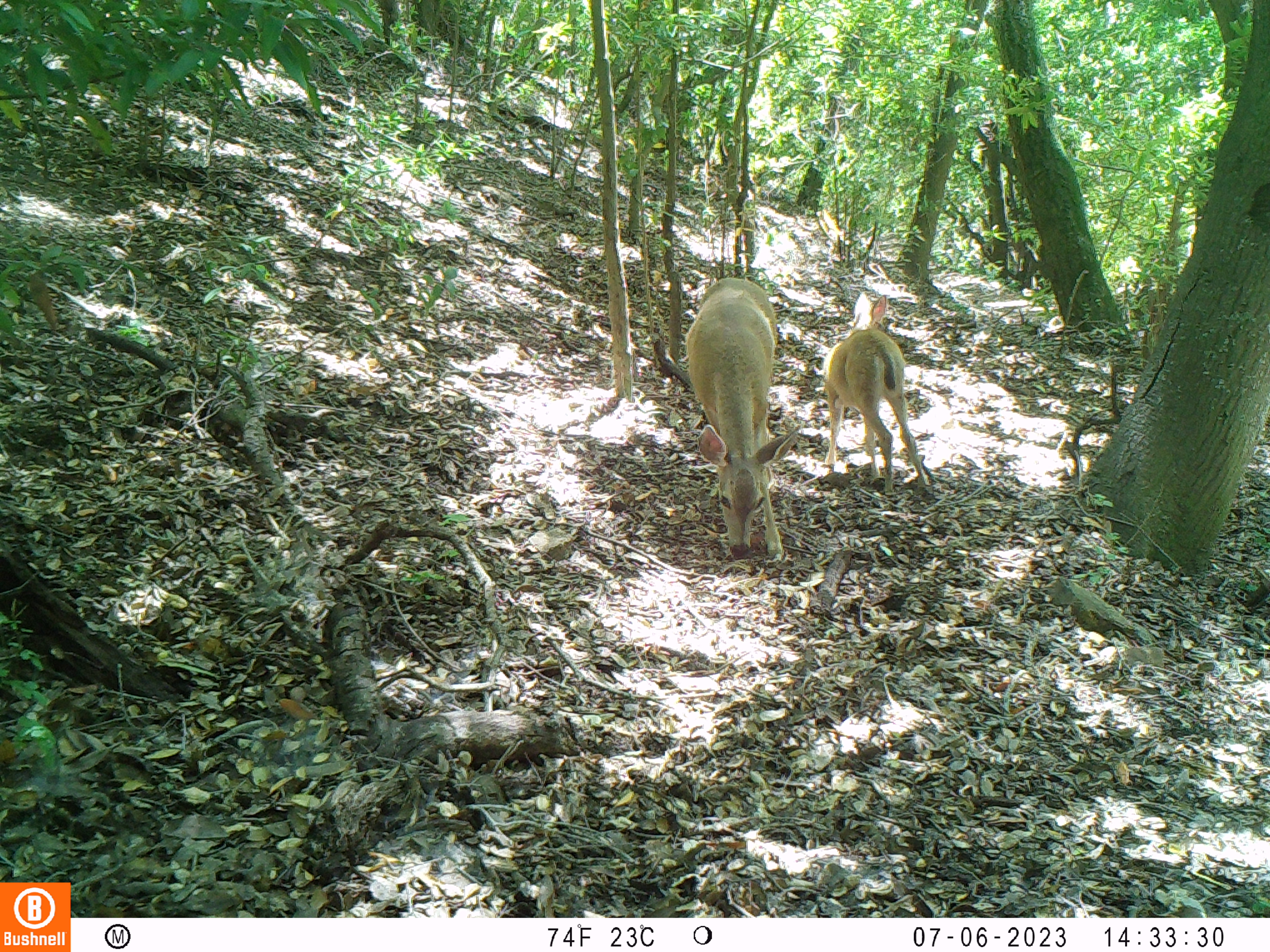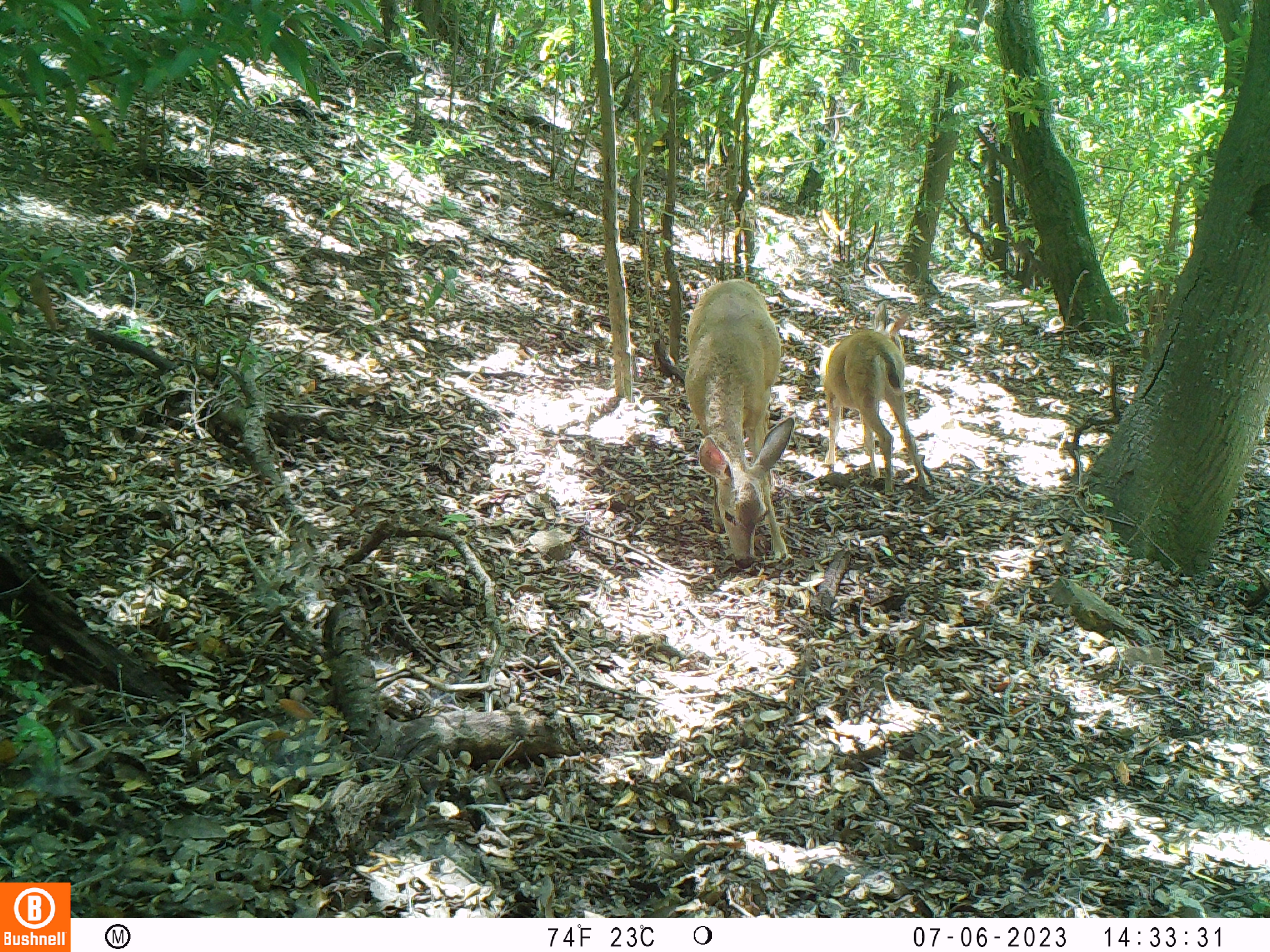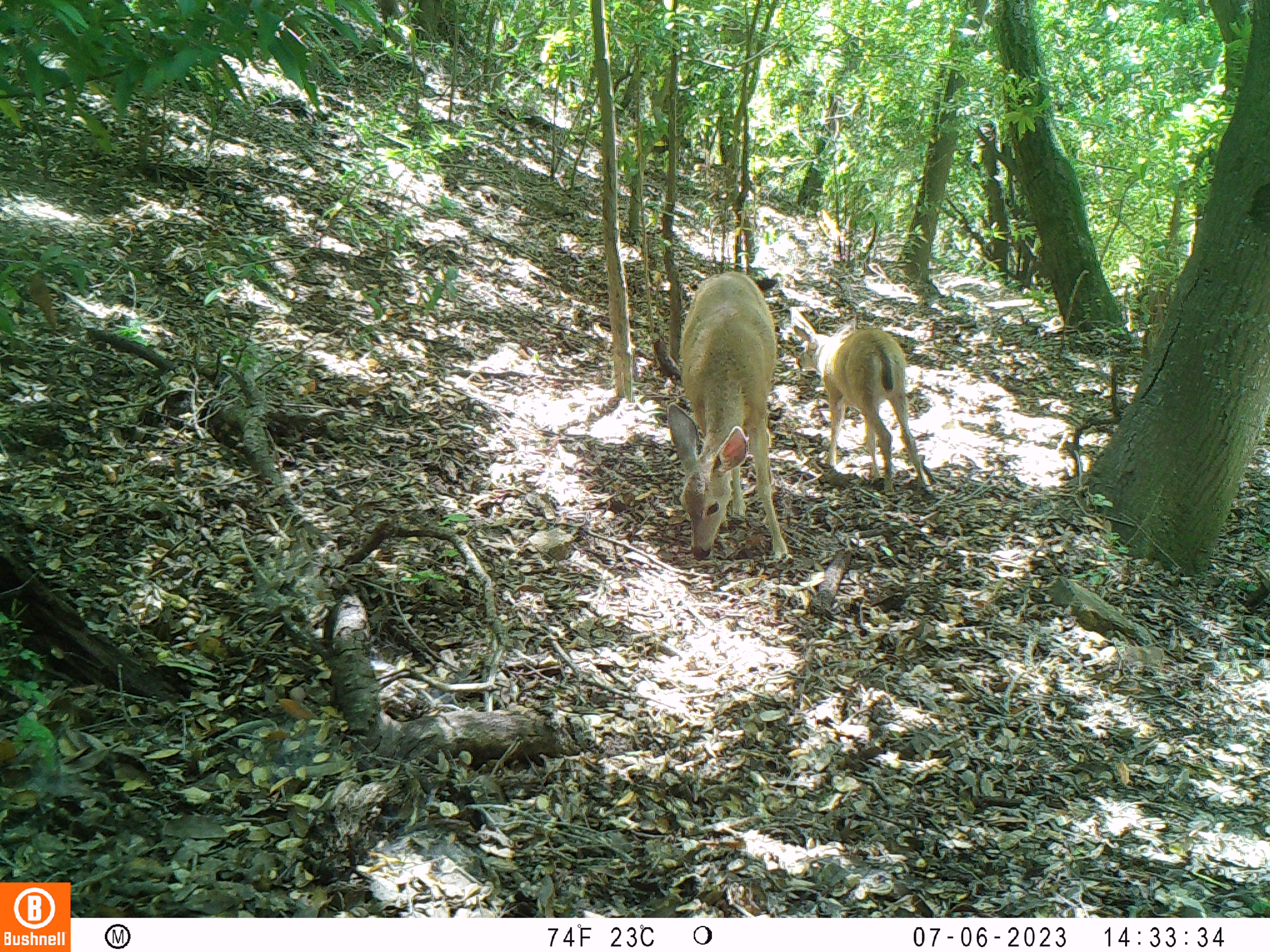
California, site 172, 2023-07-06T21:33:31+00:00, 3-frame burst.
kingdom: Animalia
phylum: Chordata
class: Mammalia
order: Artiodactyla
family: Cervidae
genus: Odocoileus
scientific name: Odocoileus hemionus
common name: mule deer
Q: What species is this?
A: Mule deer (Odocoileus hemionus).